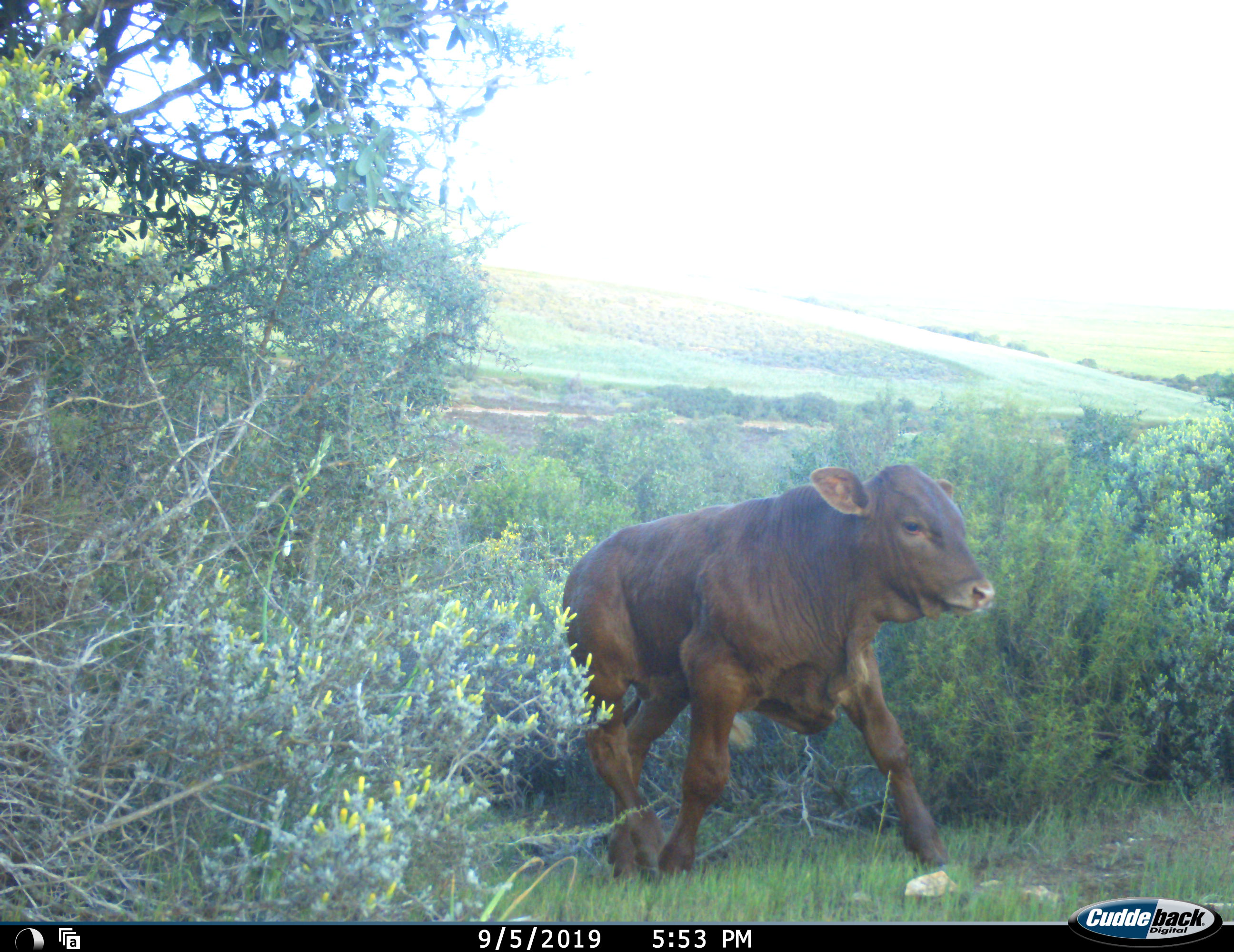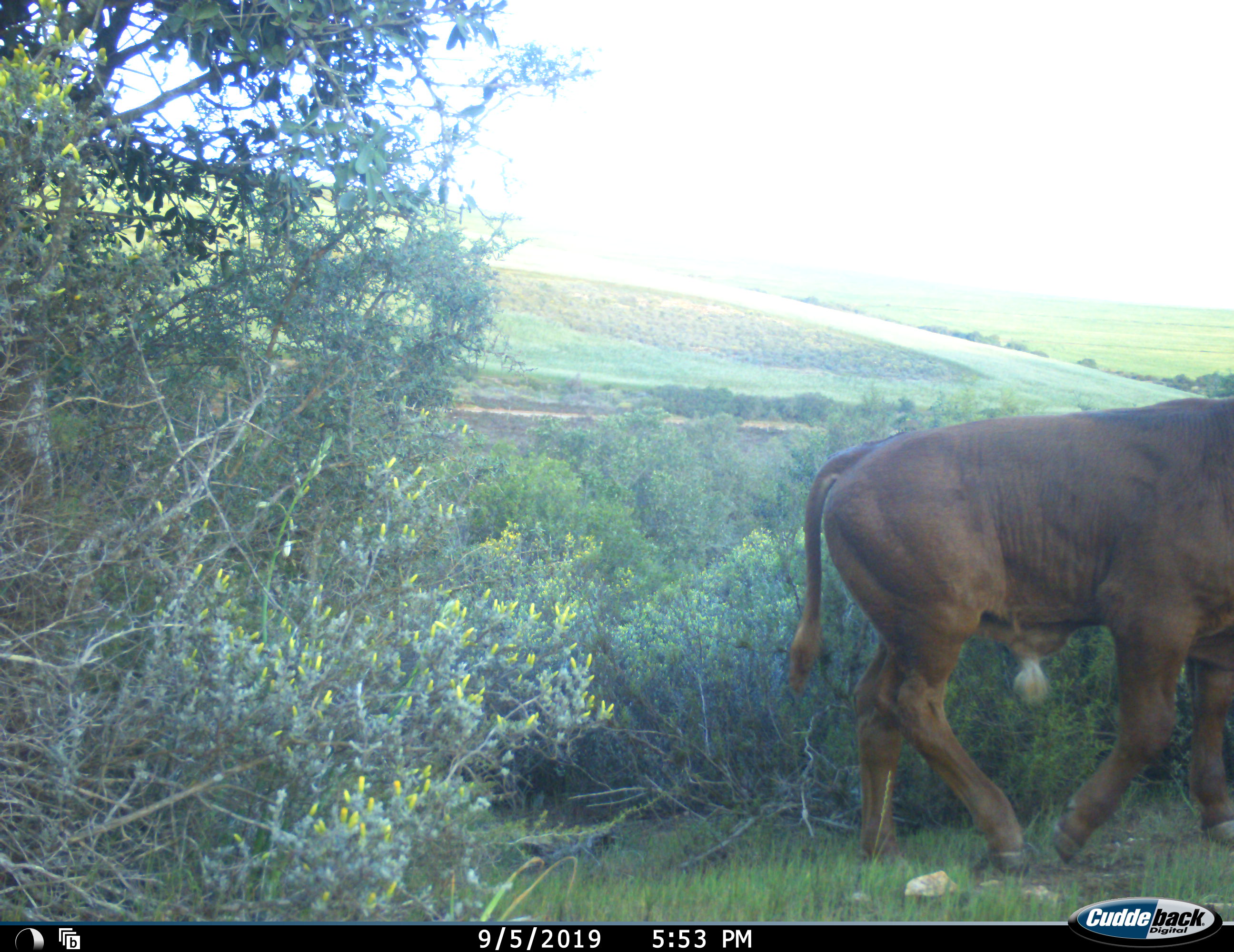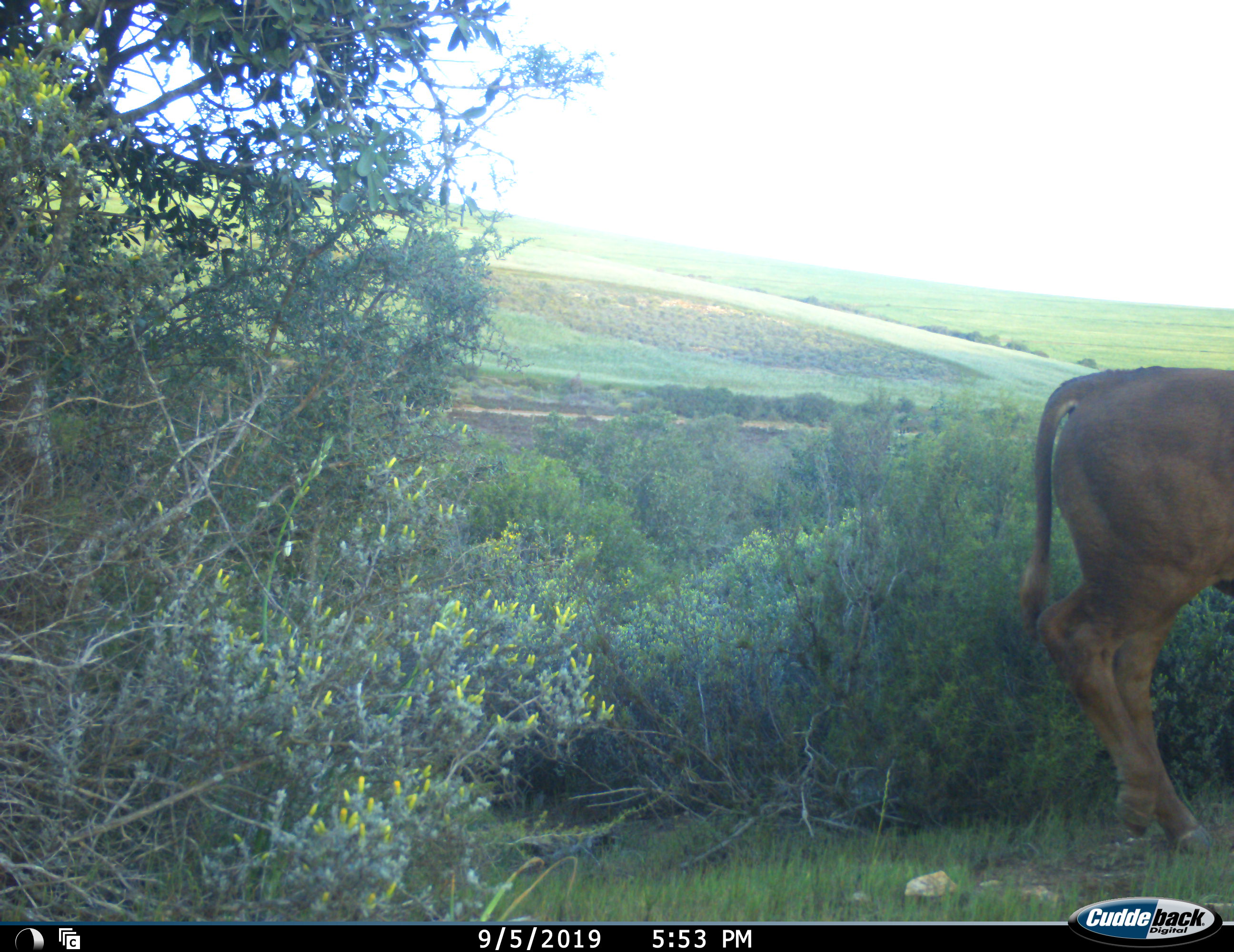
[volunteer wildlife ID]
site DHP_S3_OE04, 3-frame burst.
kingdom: Animalia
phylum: Chordata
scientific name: Vertebrata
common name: domestic animal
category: domesticanimal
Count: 1.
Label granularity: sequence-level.